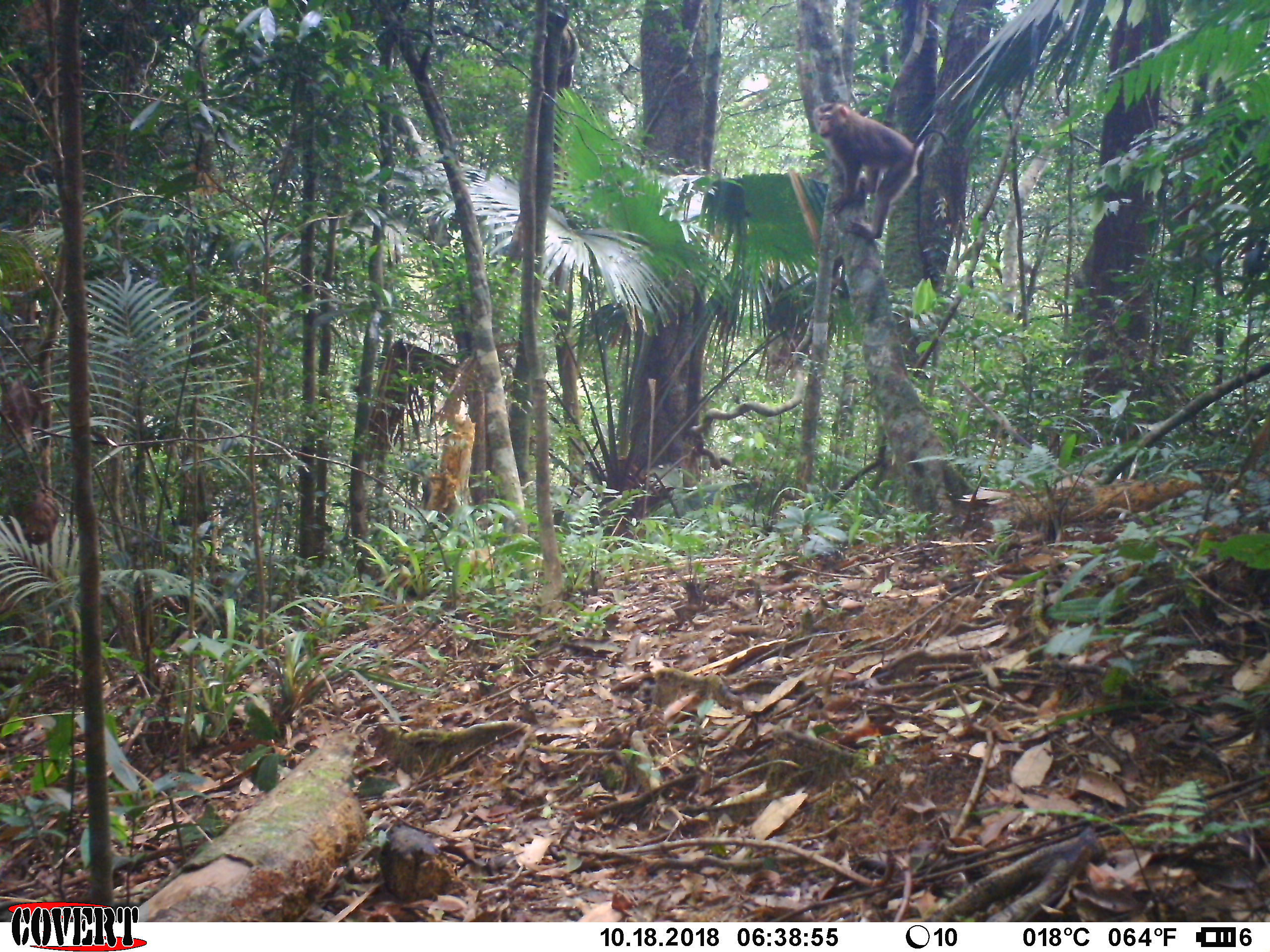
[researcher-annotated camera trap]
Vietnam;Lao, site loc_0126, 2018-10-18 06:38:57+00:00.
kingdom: Animalia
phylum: Chordata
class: Mammalia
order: Primates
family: Cercopithecidae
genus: Macaca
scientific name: Macaca nemestrina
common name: pig-tailed macaque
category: pig tailed macaque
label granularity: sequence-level